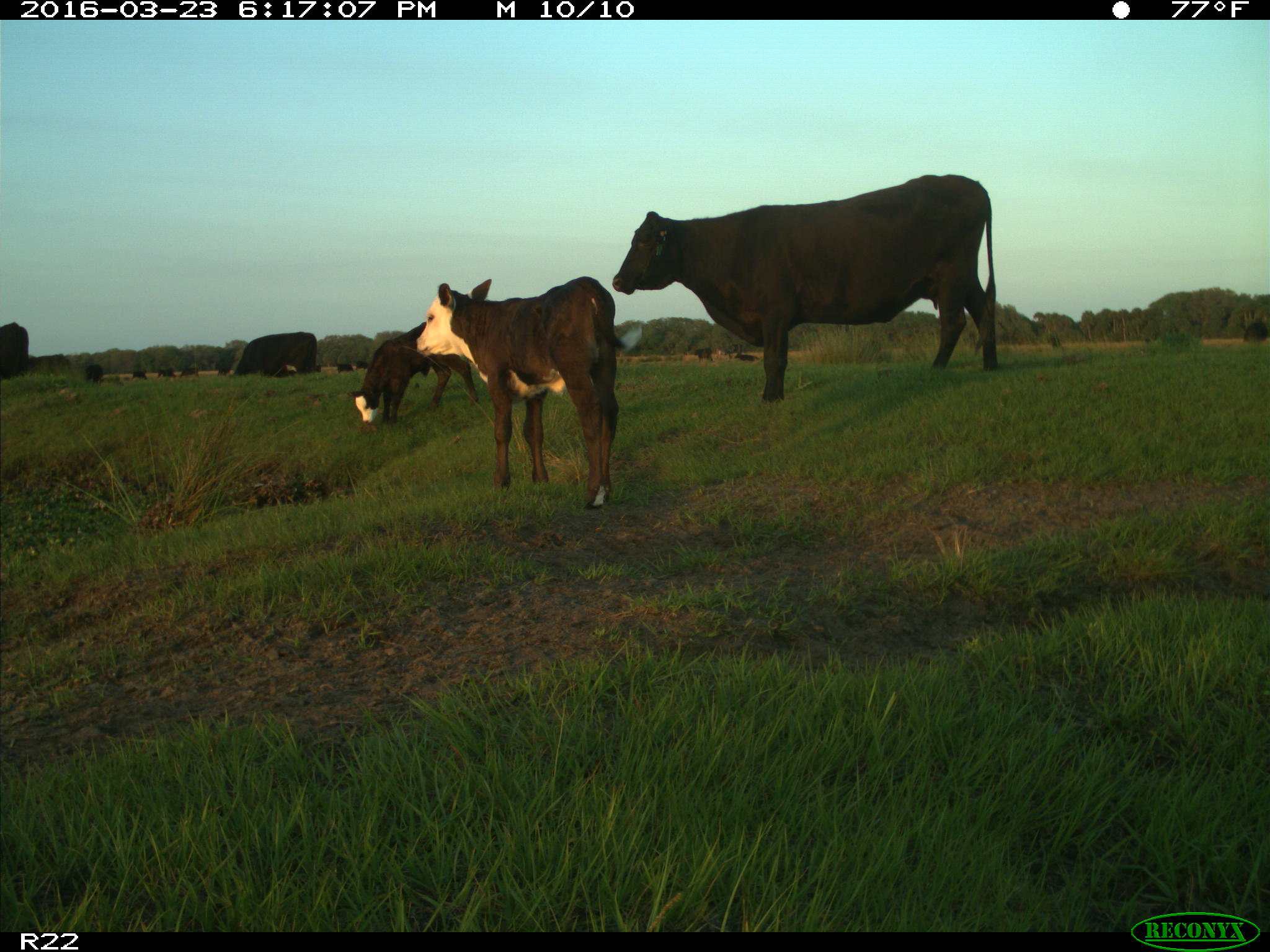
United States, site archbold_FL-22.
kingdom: Animalia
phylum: Chordata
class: Mammalia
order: Artiodactyla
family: Bovidae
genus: Bos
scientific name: Bos taurus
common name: domestic cow